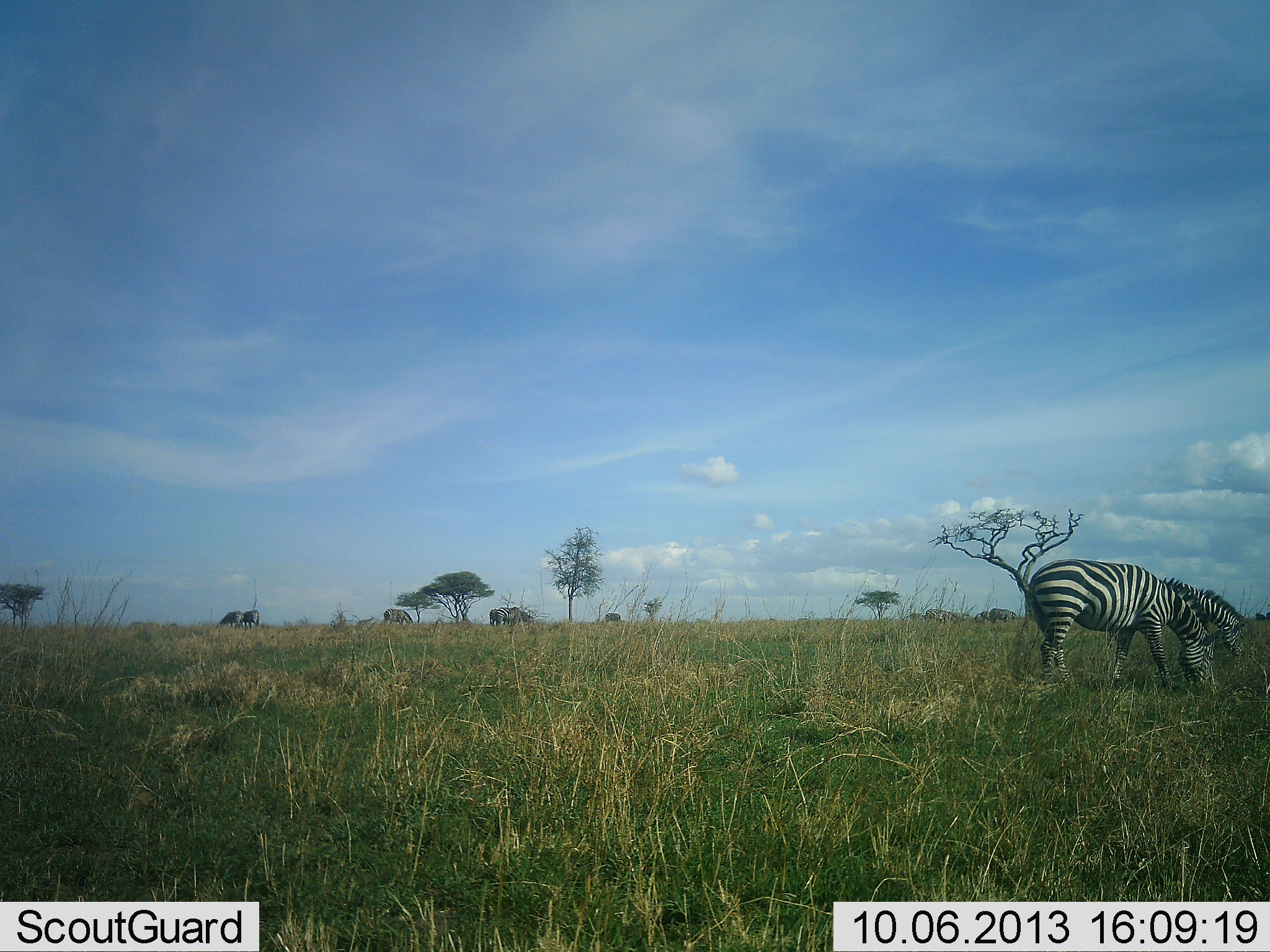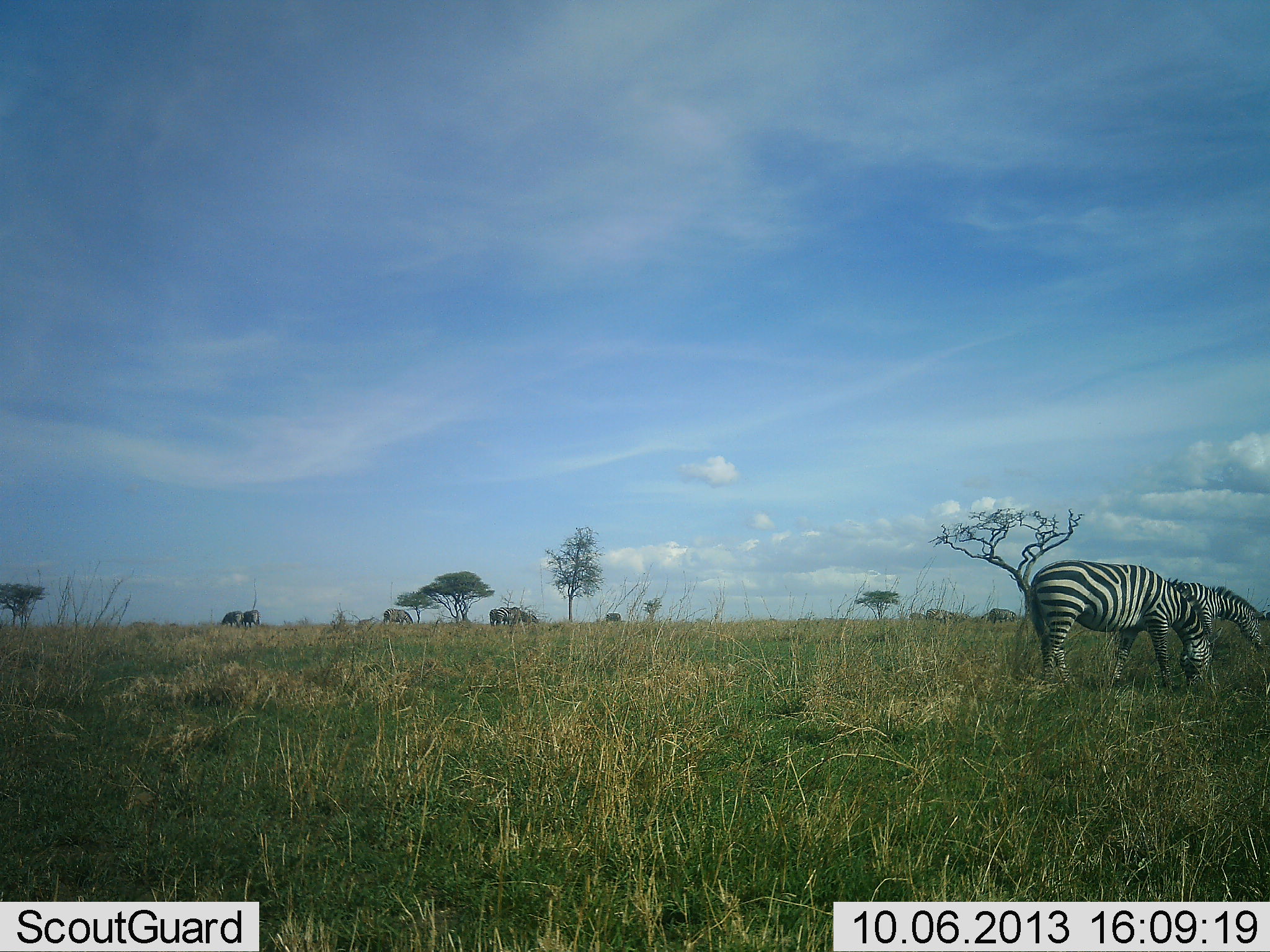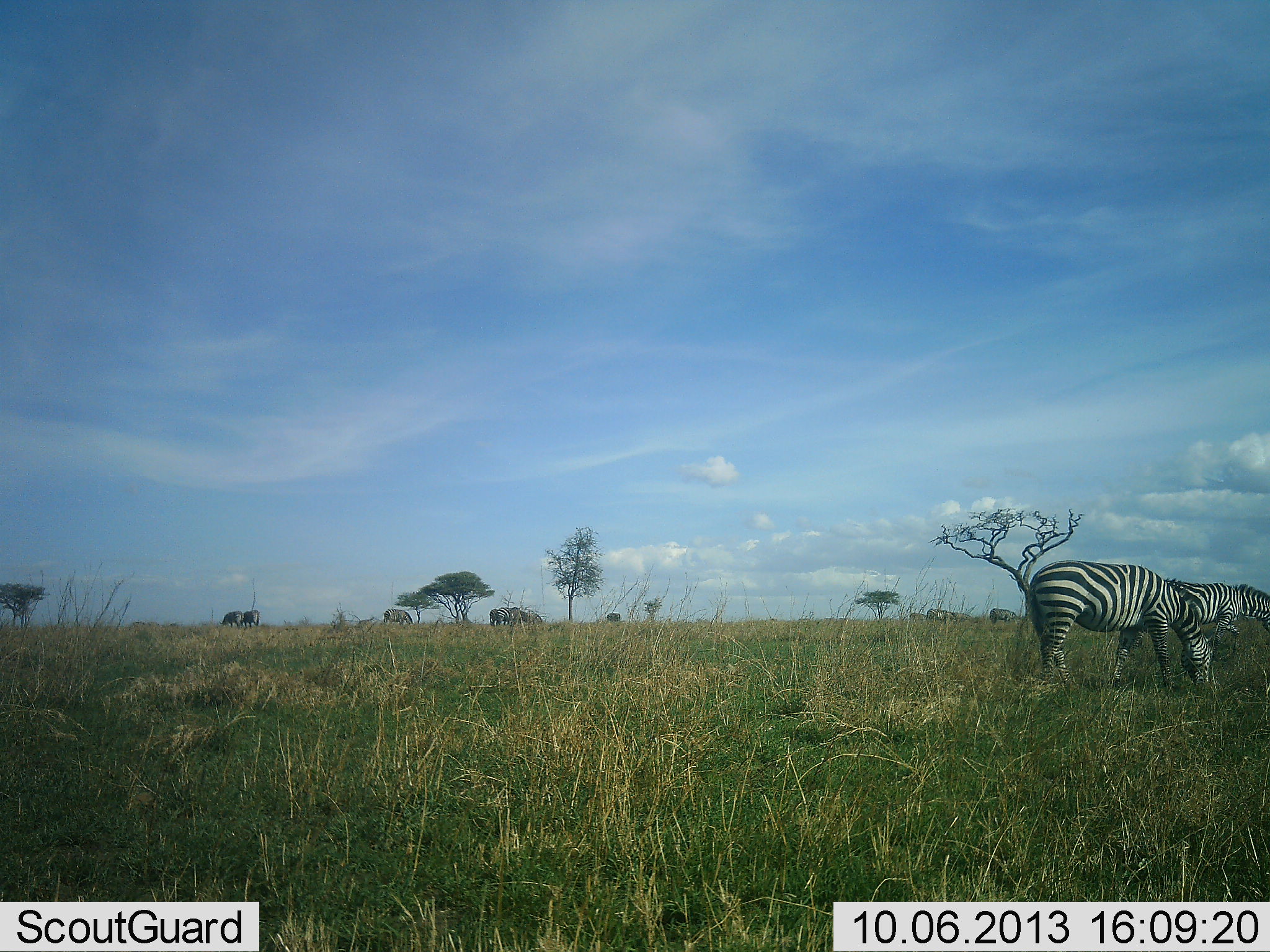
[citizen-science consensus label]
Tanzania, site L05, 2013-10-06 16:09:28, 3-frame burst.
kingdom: Animalia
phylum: Chordata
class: Mammalia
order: Perissodactyla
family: Equidae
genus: Equus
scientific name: Equus quagga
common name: plains zebra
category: zebra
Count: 5.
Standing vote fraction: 27%.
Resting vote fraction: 5%.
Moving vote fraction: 9%.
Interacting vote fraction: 5%.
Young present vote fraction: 0%.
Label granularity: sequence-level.